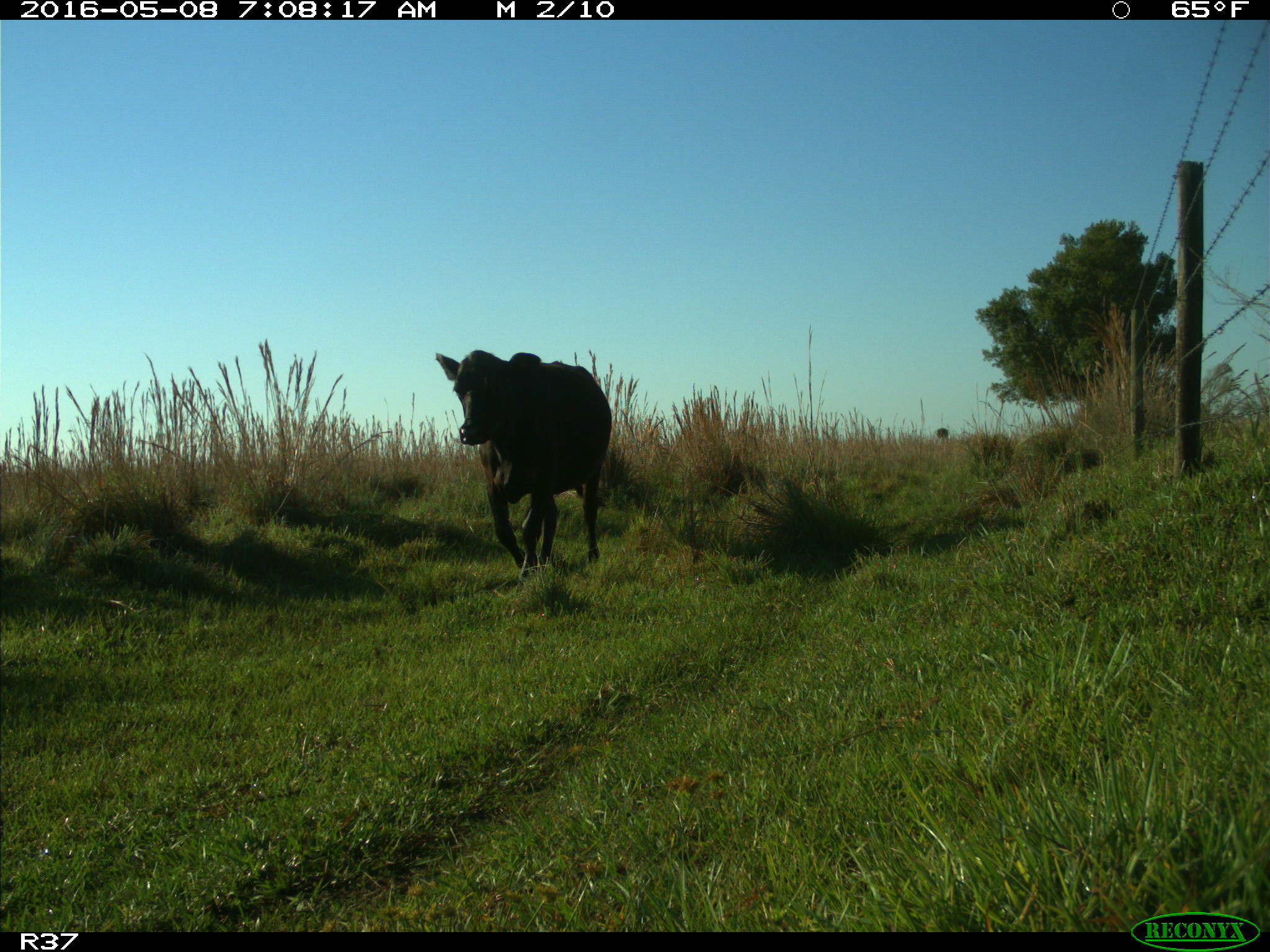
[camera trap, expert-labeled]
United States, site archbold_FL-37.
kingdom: Animalia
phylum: Chordata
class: Mammalia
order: Artiodactyla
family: Bovidae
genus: Bos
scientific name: Bos taurus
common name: domestic cow